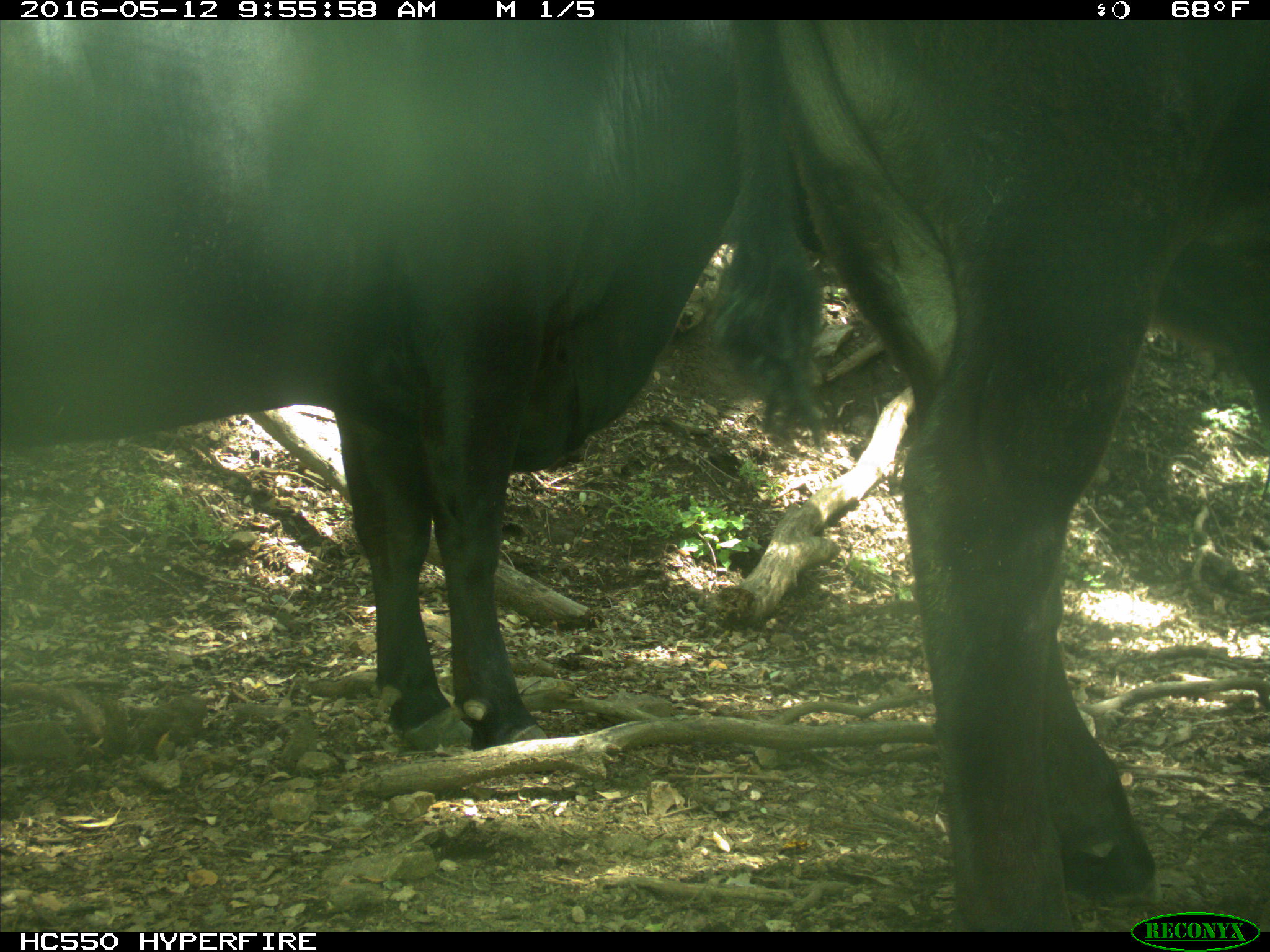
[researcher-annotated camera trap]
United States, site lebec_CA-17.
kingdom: Animalia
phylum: Chordata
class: Mammalia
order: Artiodactyla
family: Bovidae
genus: Bos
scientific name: Bos taurus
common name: domestic cow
Bos taurus (domestic cow).